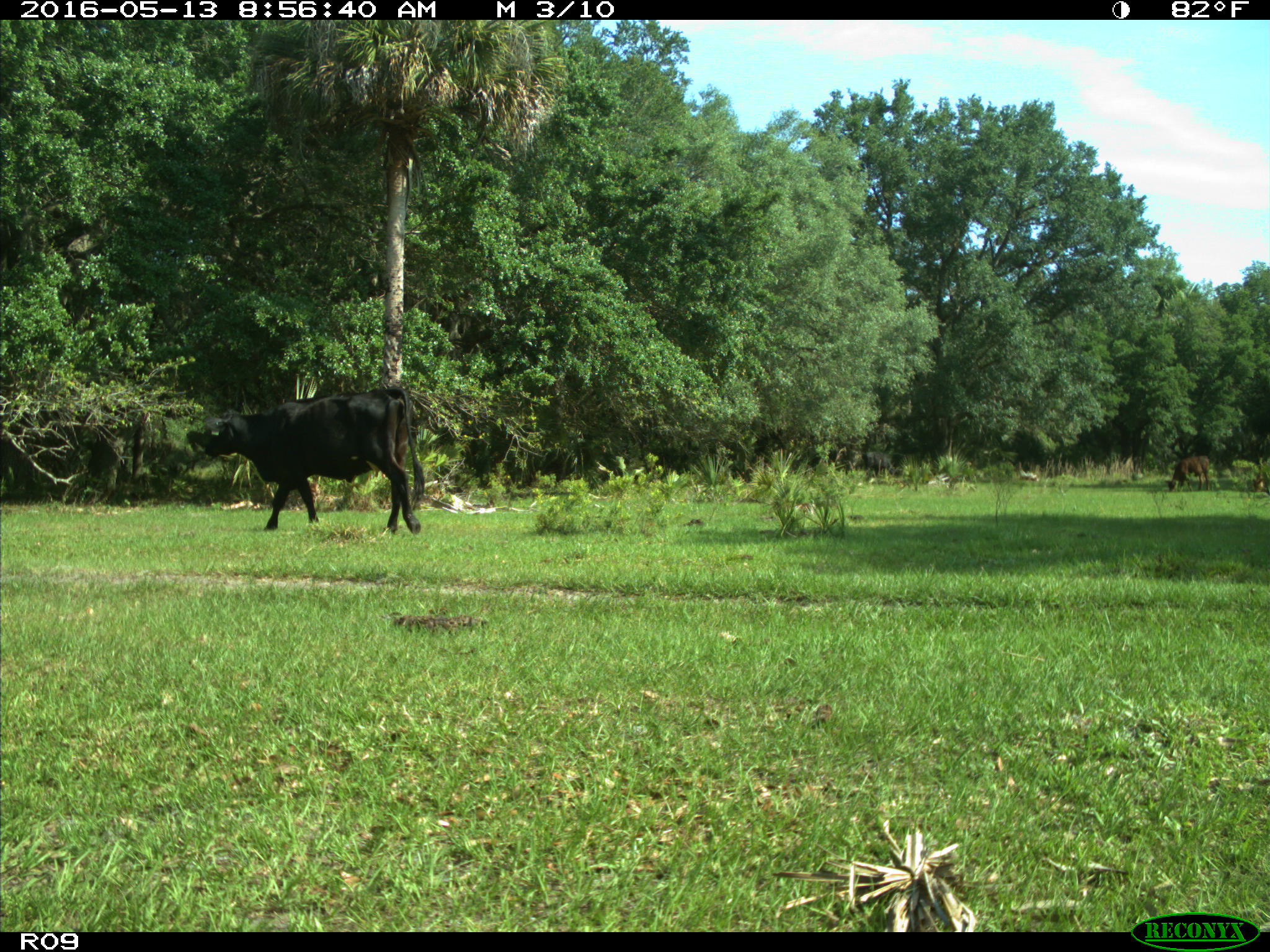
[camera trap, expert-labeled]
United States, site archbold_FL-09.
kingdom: Animalia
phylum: Chordata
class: Mammalia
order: Artiodactyla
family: Bovidae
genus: Bos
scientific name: Bos taurus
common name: domestic cow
Bos taurus (domestic cow).